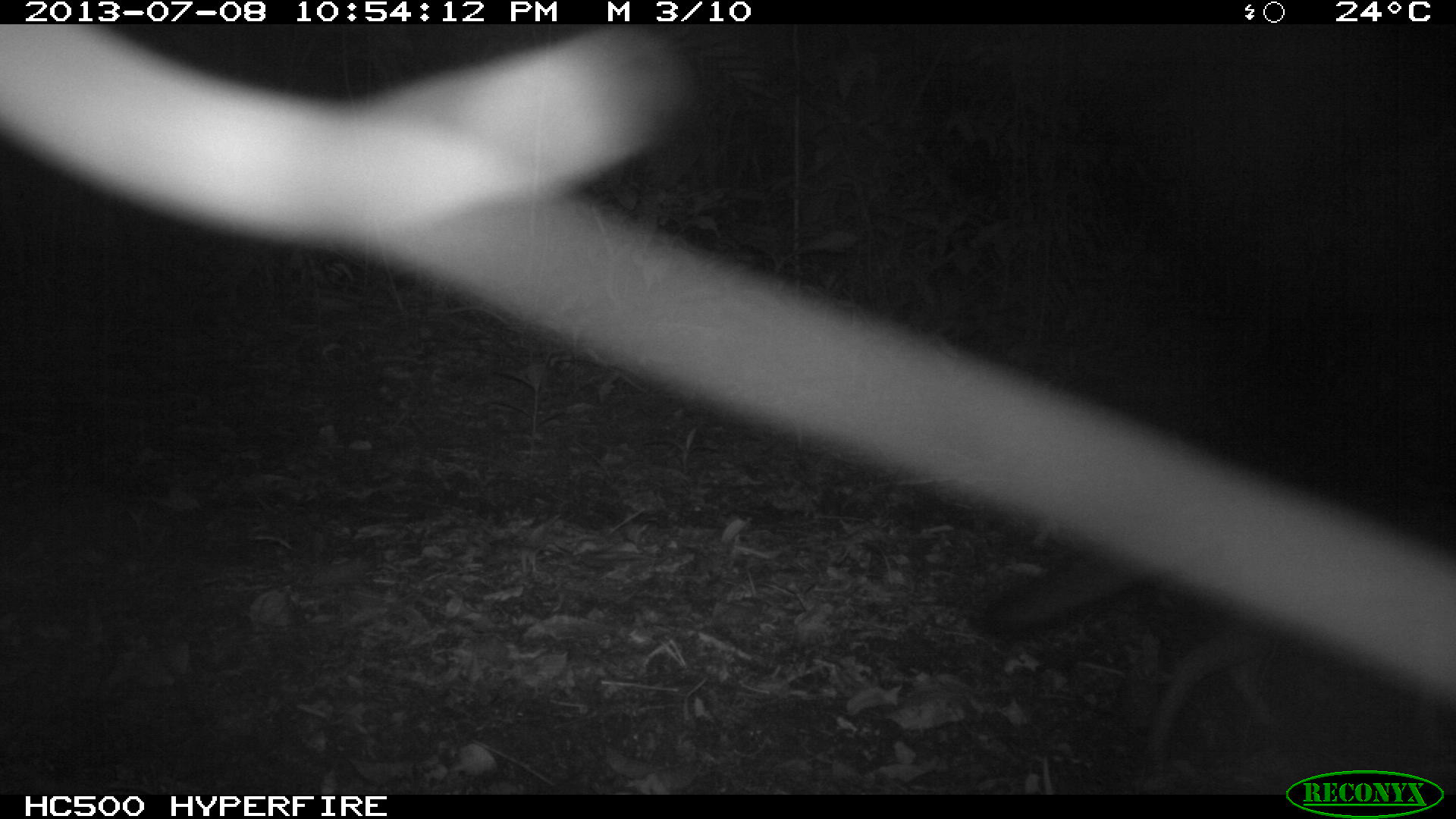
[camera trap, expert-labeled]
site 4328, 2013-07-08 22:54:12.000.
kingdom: Animalia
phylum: Chordata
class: Mammalia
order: Carnivora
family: Canidae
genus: Urocyon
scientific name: Urocyon cinereoargenteus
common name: gray fox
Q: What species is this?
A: Urocyon cinereoargenteus (gray fox).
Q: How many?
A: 1.